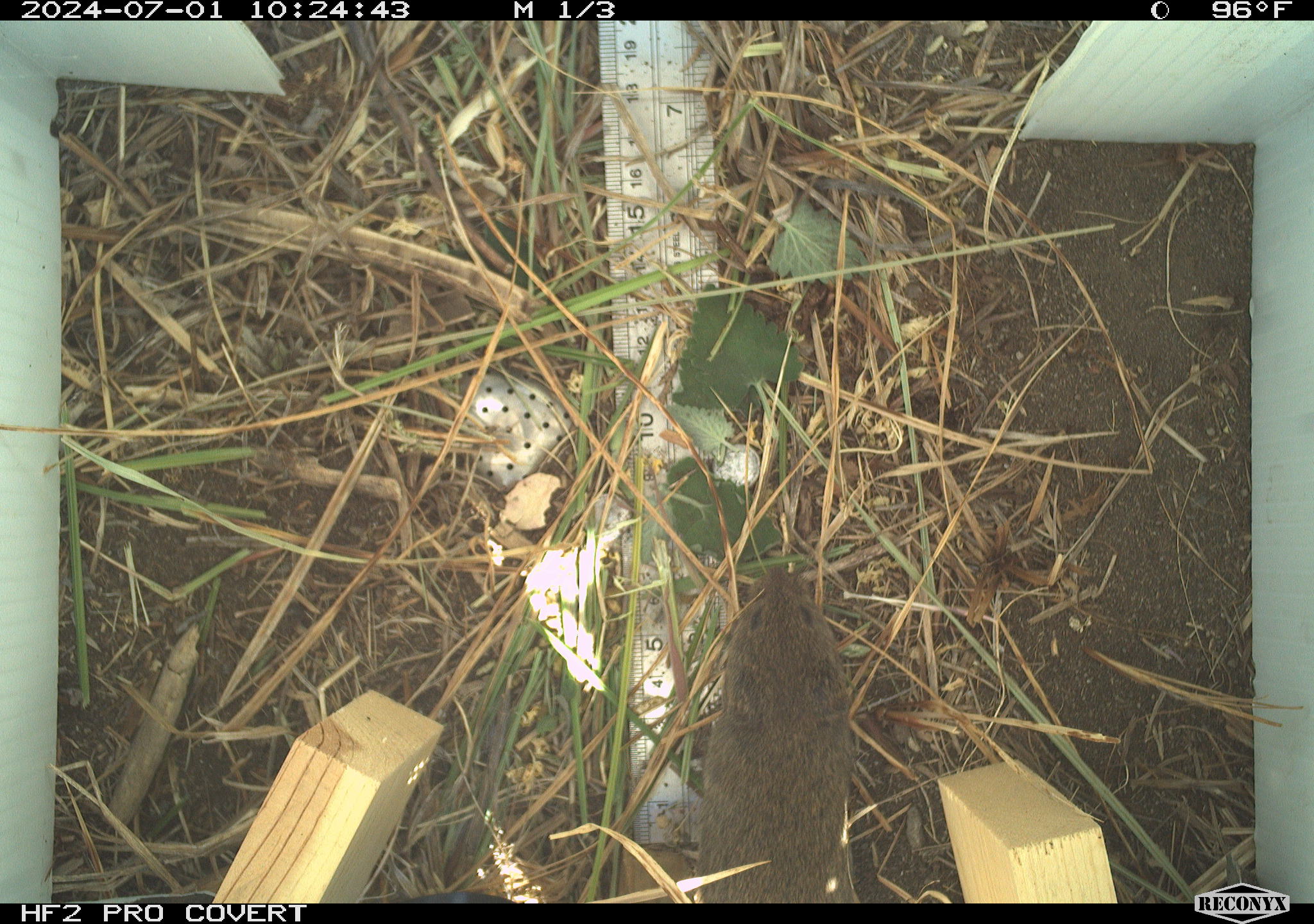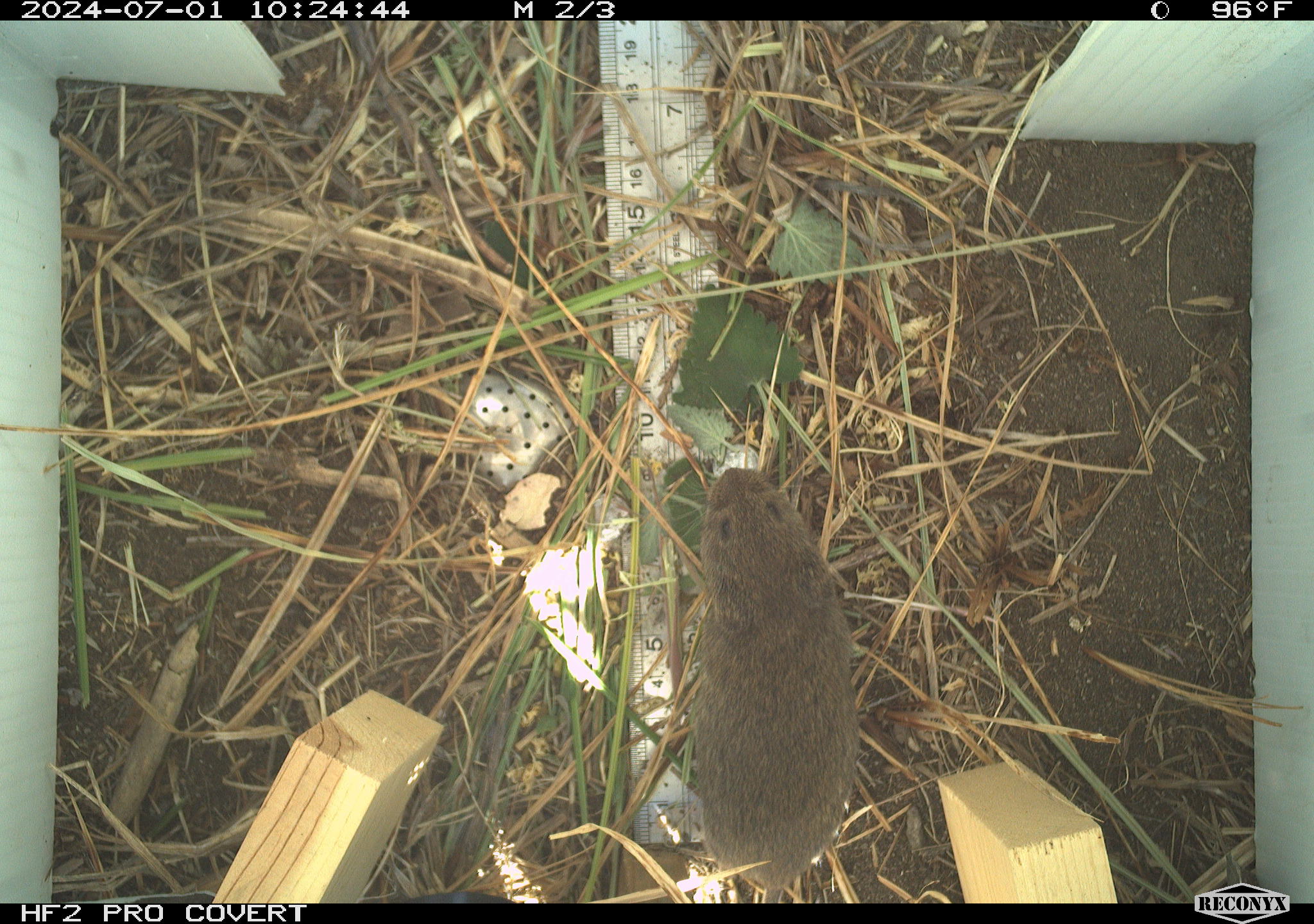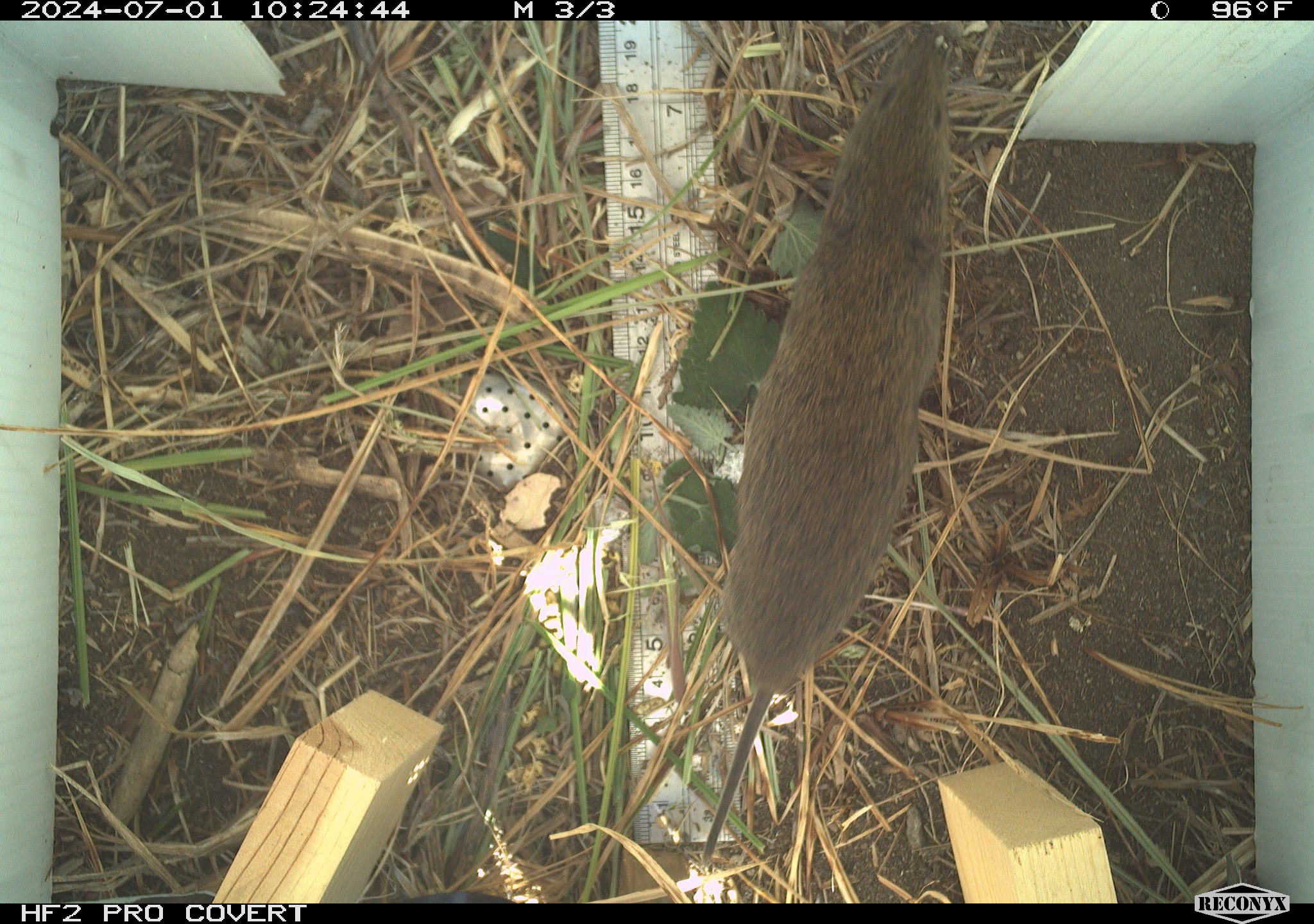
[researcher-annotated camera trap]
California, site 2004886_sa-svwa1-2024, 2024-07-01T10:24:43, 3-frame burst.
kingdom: Animalia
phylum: Chordata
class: Mammalia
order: Rodentia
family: Cricetidae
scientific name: Arvicolinae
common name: voles, lemmings, and muskrats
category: arvicolinae subfamily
Arvicolinae subfamily (voles, lemmings, and muskrats) (Arvicolinae).